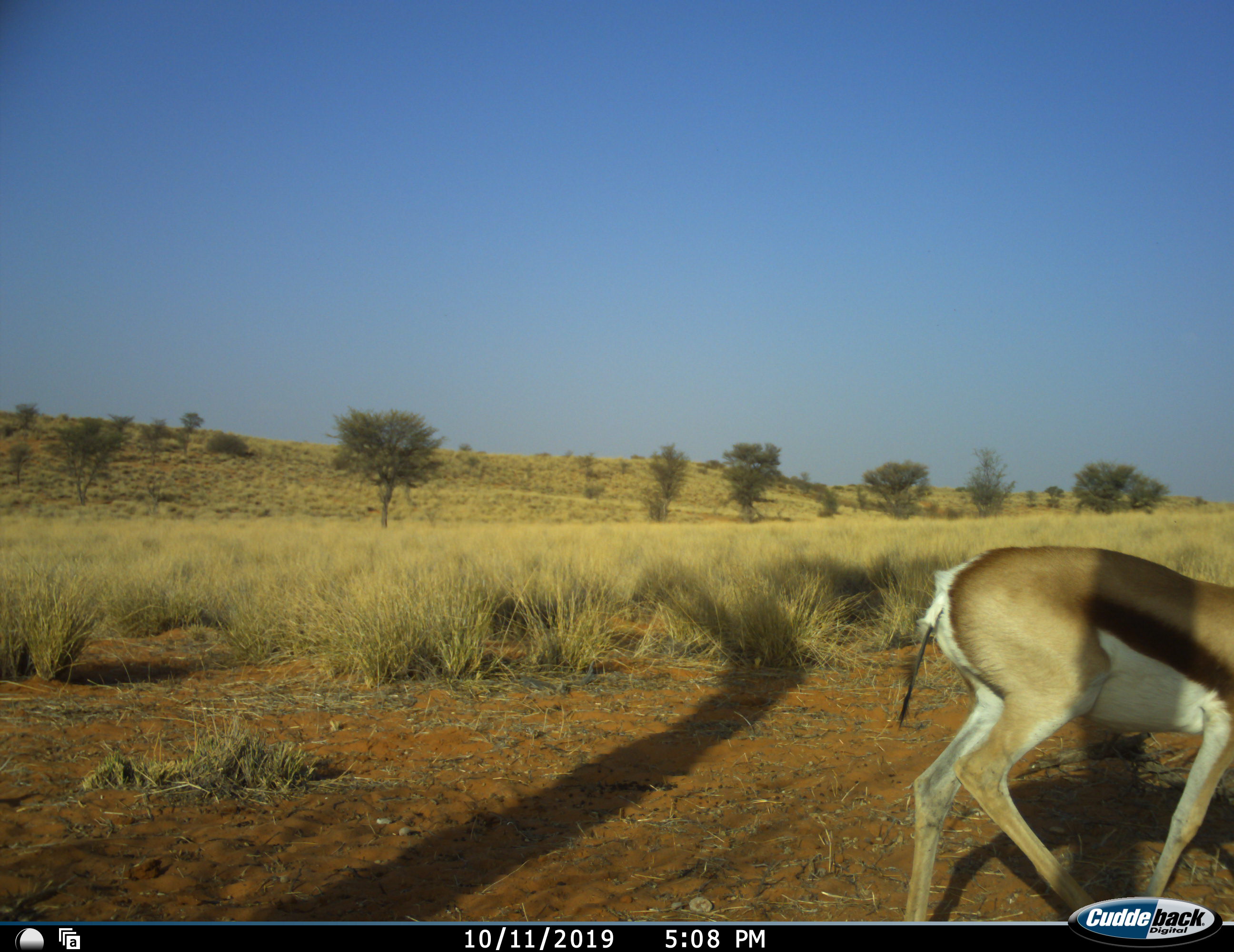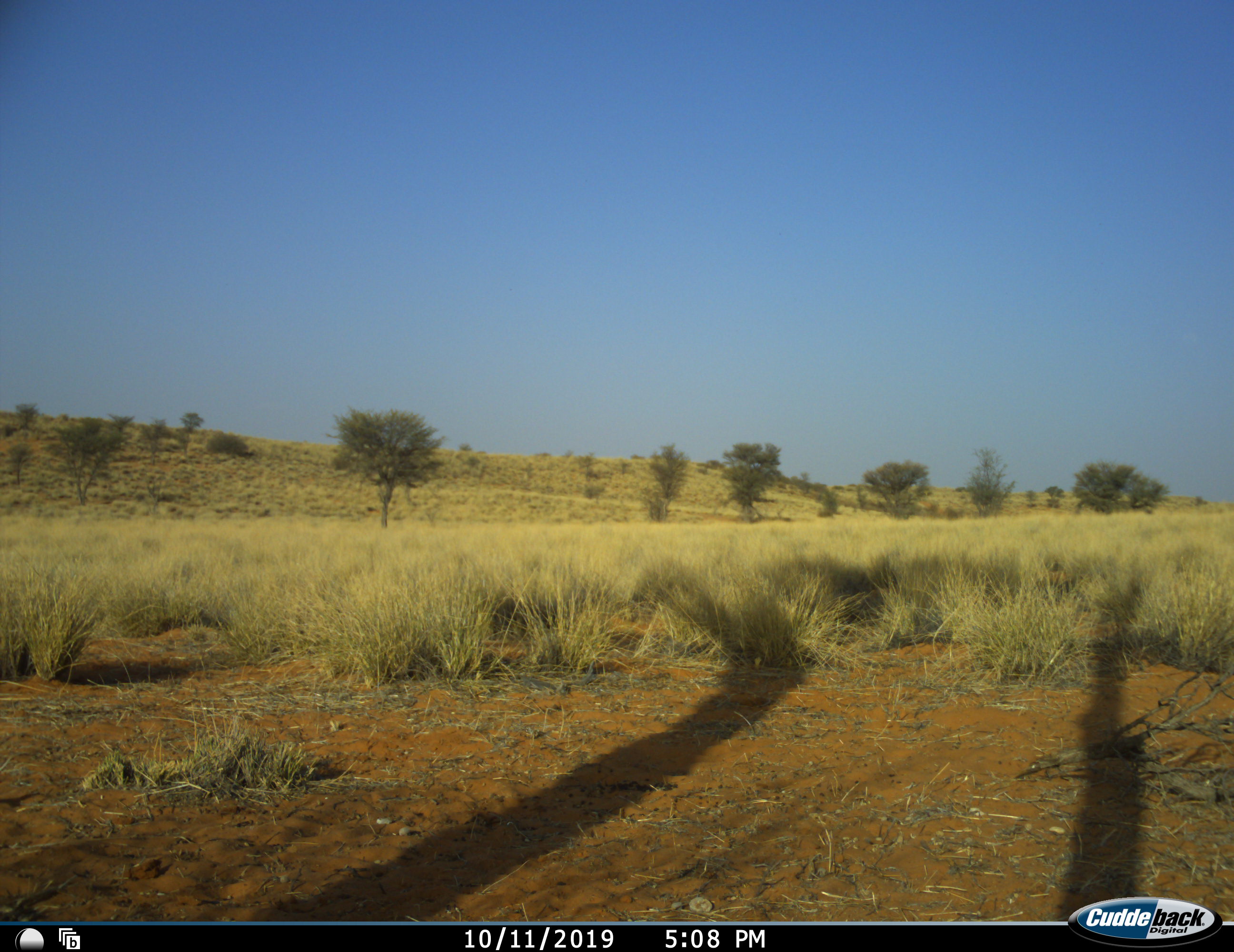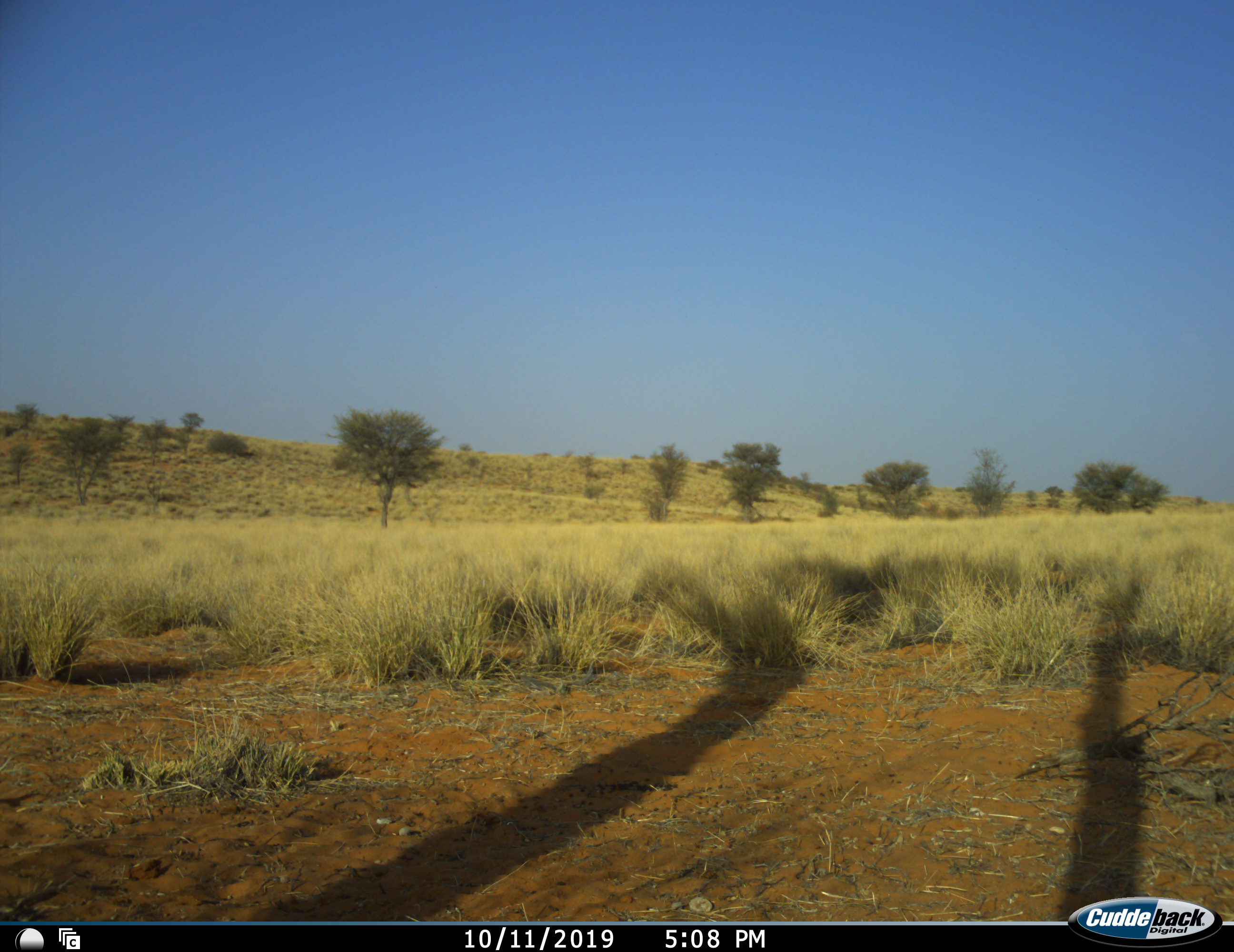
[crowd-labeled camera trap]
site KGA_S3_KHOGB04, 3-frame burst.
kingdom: Animalia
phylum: Chordata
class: Mammalia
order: Artiodactyla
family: Bovidae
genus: Antidorcas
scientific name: Antidorcas marsupialis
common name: springbok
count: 1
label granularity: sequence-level